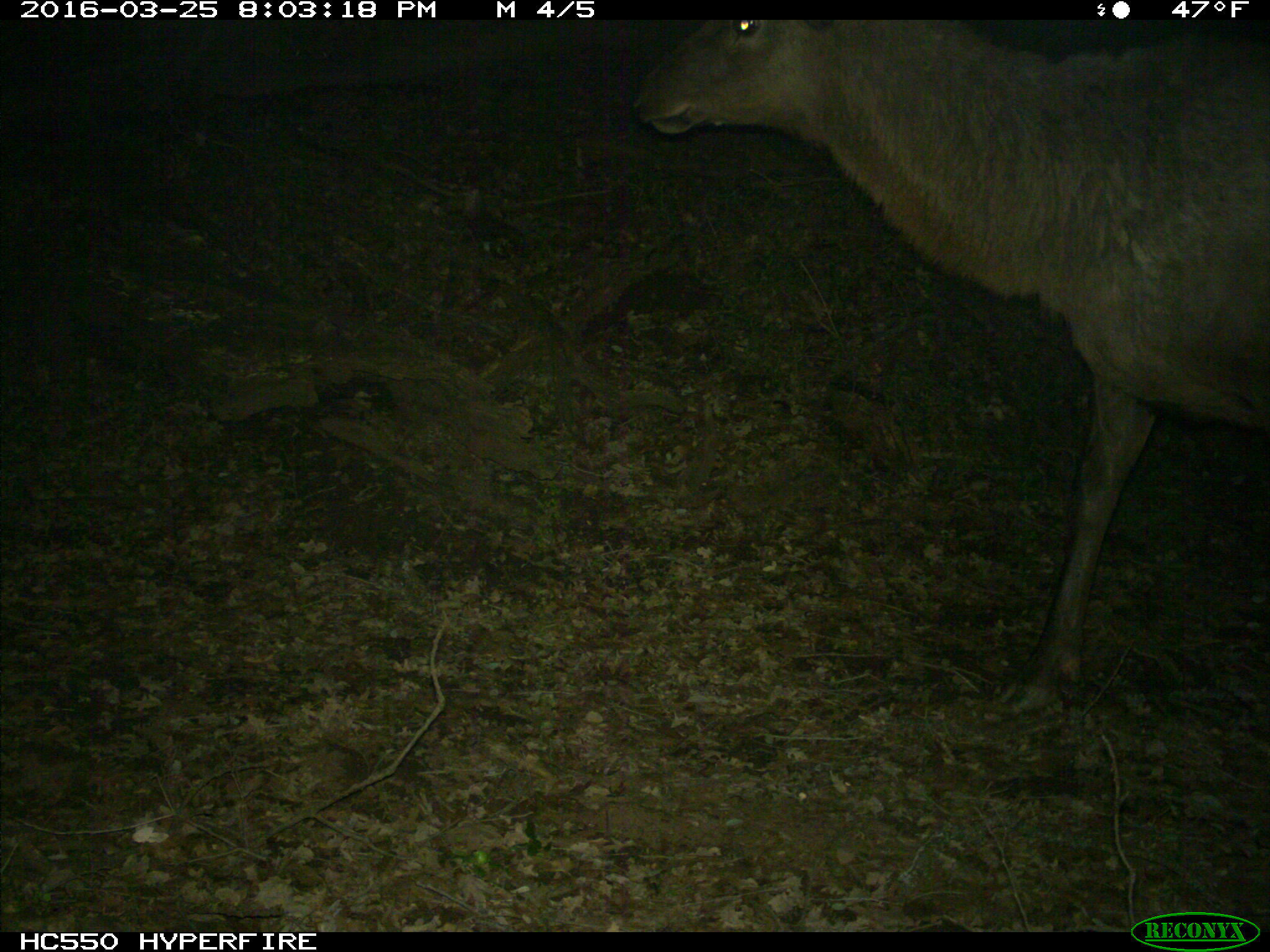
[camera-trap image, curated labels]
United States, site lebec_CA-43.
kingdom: Animalia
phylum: Chordata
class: Mammalia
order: Artiodactyla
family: Cervidae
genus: Cervus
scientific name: Cervus canadensis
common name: elk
Cervus canadensis (elk).